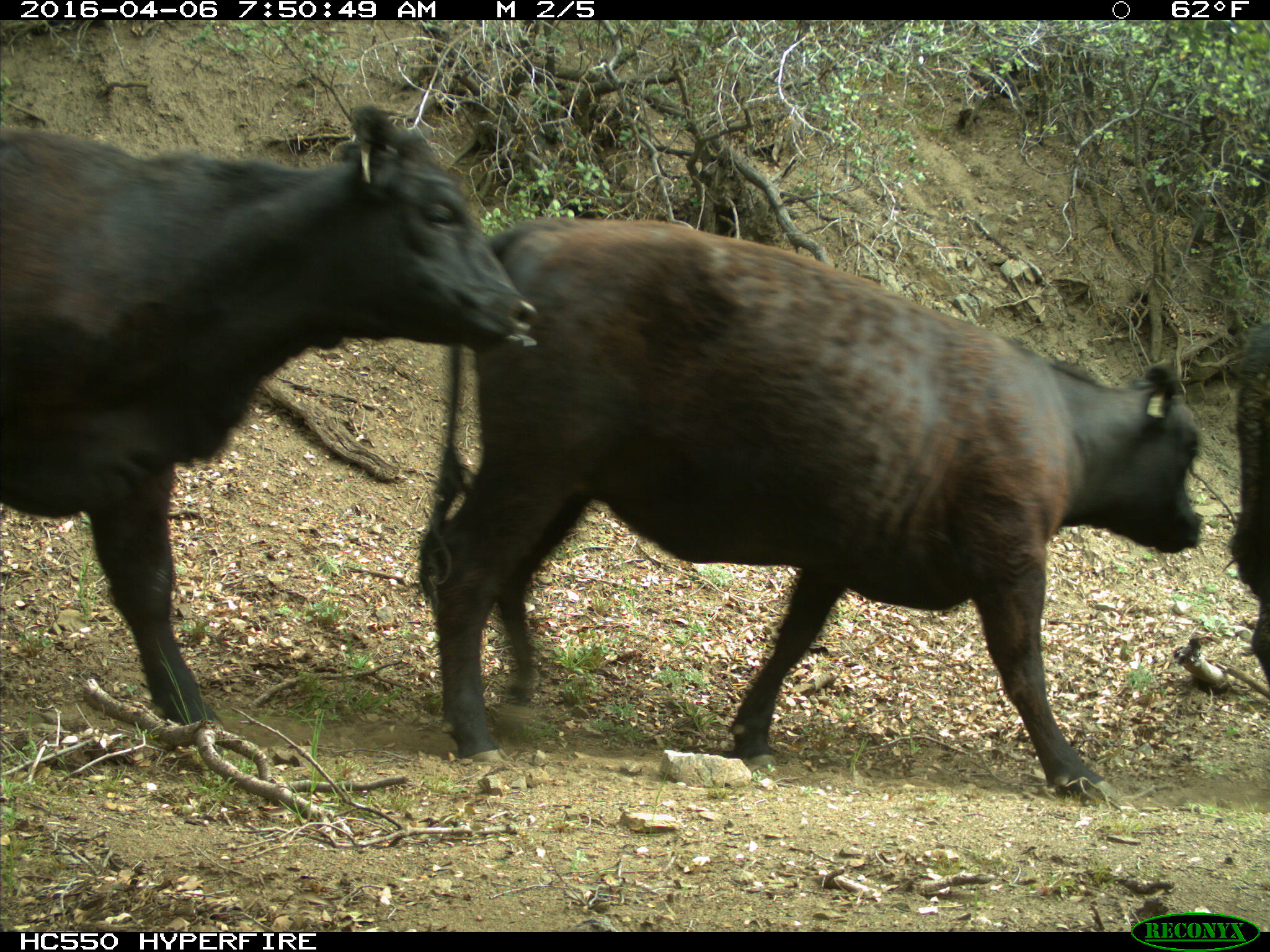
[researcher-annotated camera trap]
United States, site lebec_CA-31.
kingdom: Animalia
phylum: Chordata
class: Mammalia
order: Artiodactyla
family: Bovidae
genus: Bos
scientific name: Bos taurus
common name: domestic cow